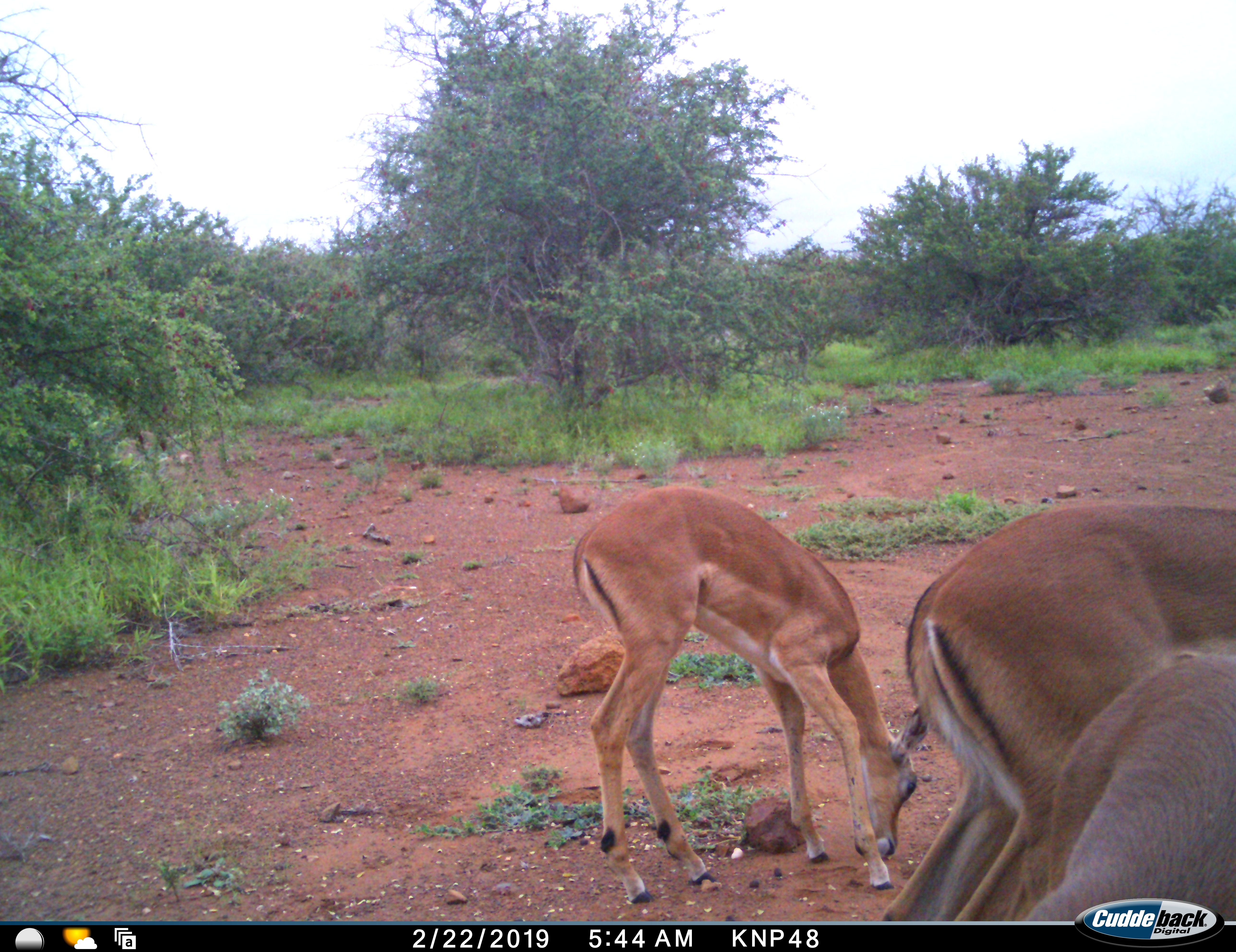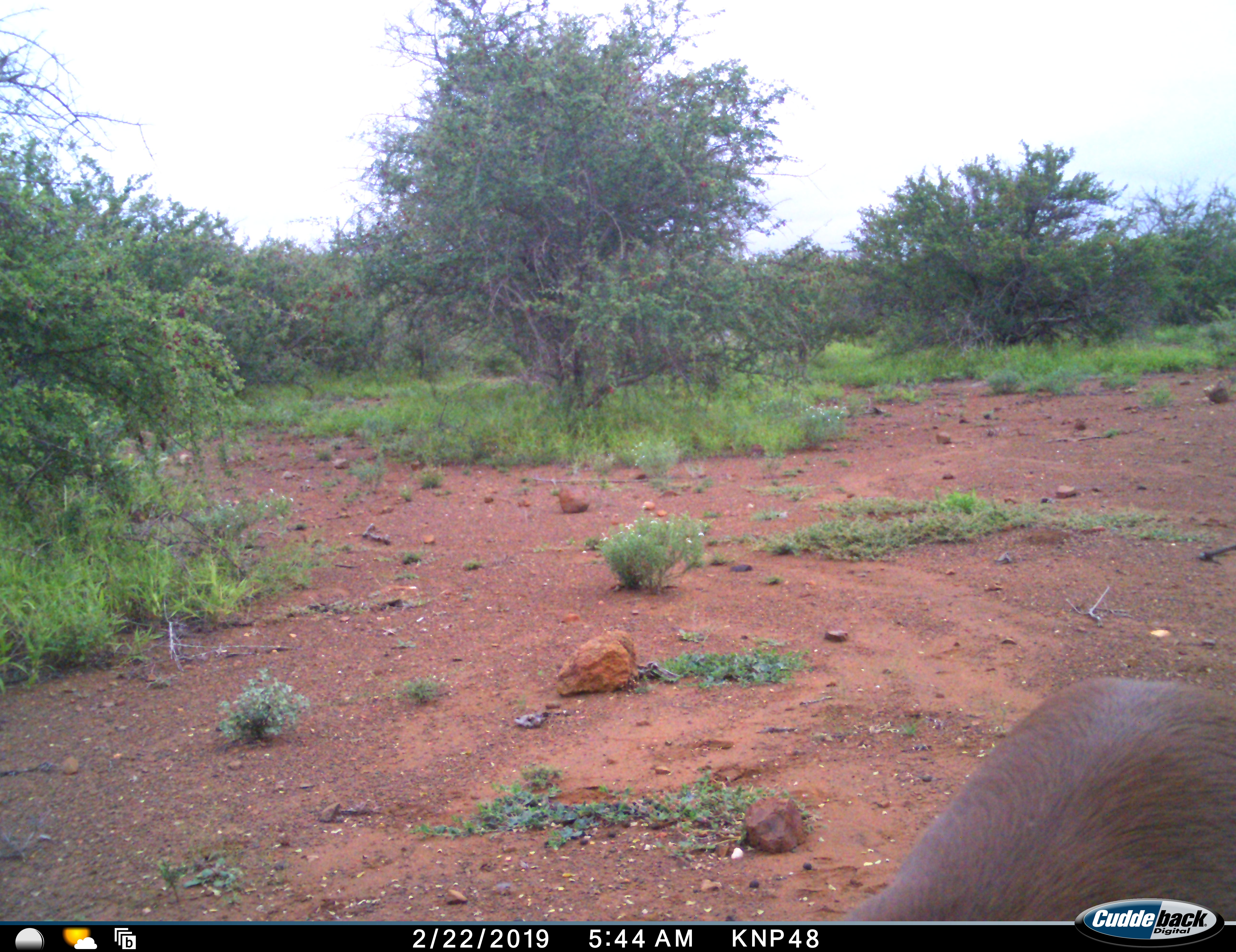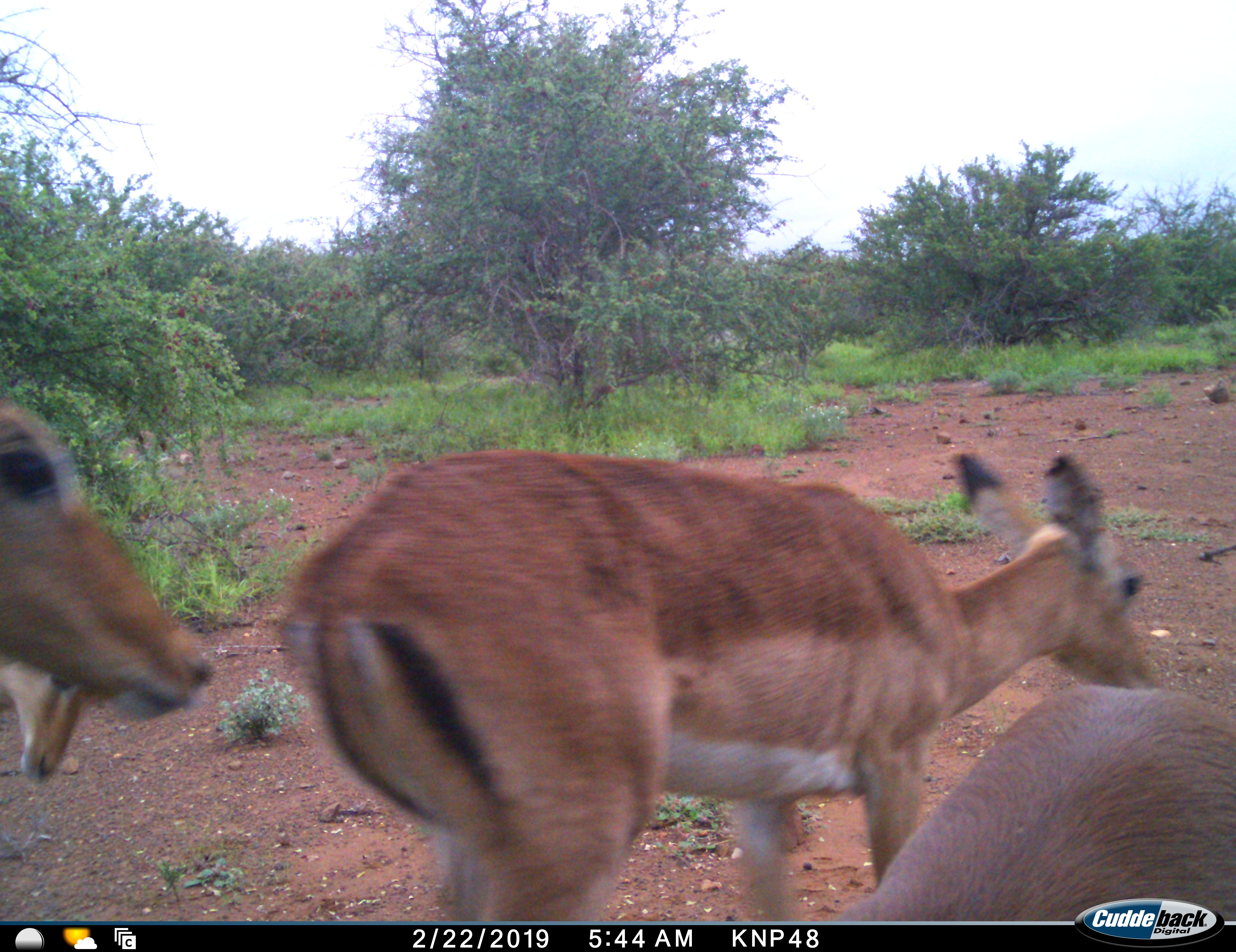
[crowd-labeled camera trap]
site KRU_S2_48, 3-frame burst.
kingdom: Animalia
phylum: Chordata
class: Mammalia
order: Artiodactyla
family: Bovidae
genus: Aepyceros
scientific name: Aepyceros melampus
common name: impala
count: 4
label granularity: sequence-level